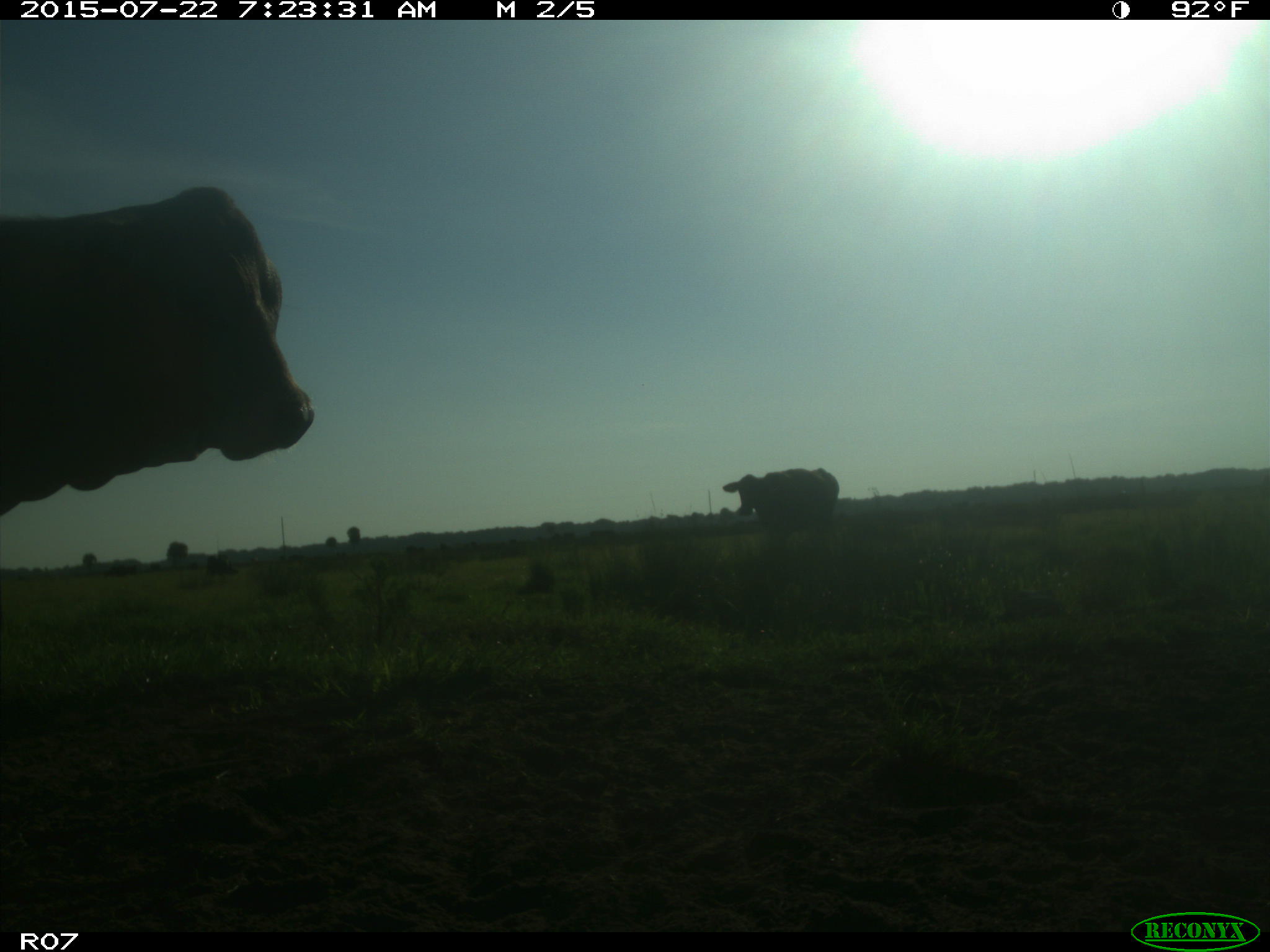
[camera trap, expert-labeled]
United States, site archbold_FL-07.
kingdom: Animalia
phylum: Chordata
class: Mammalia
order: Artiodactyla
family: Suidae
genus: Sus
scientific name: Sus scrofa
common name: wild boar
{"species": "Sus scrofa (wild boar)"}